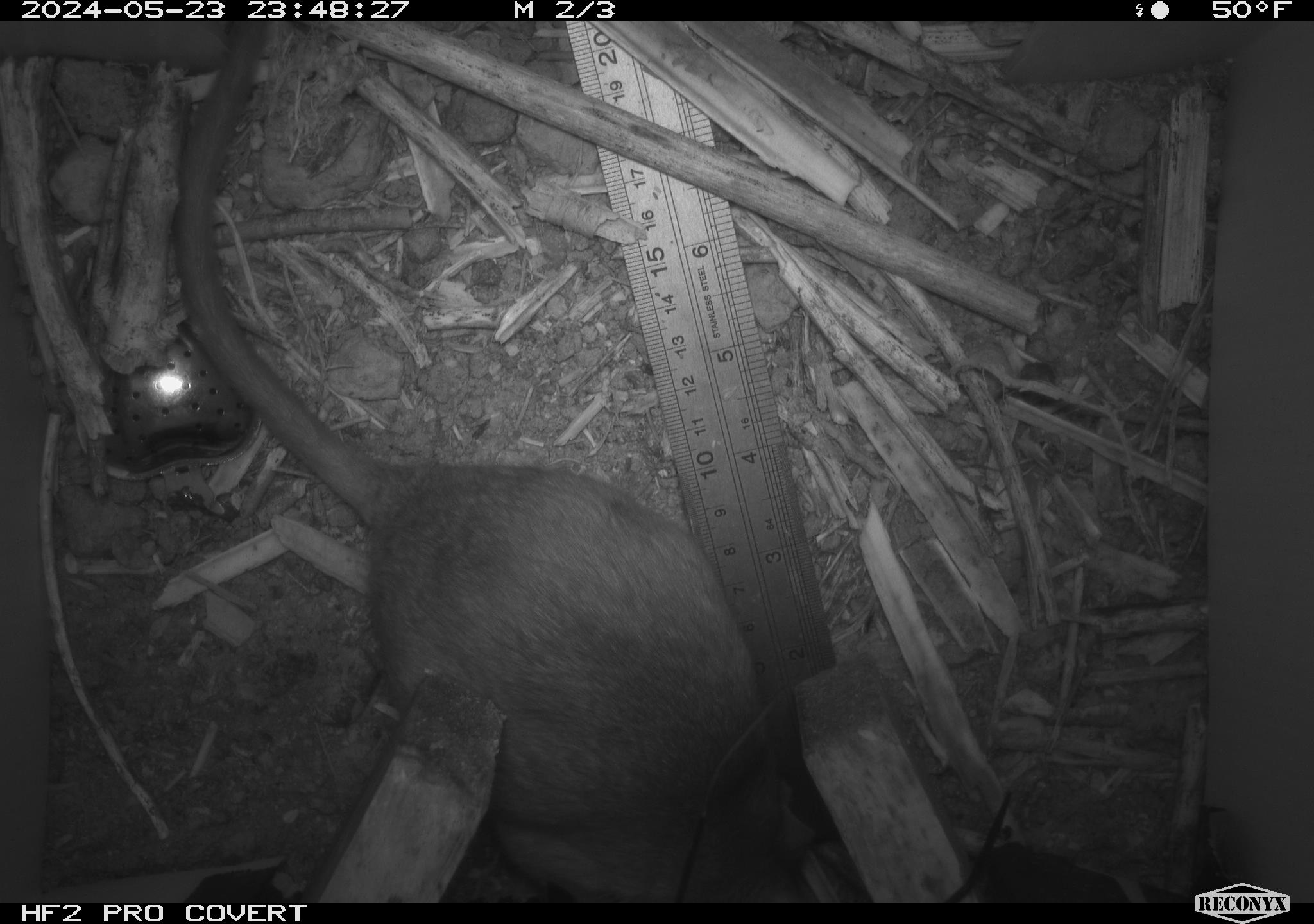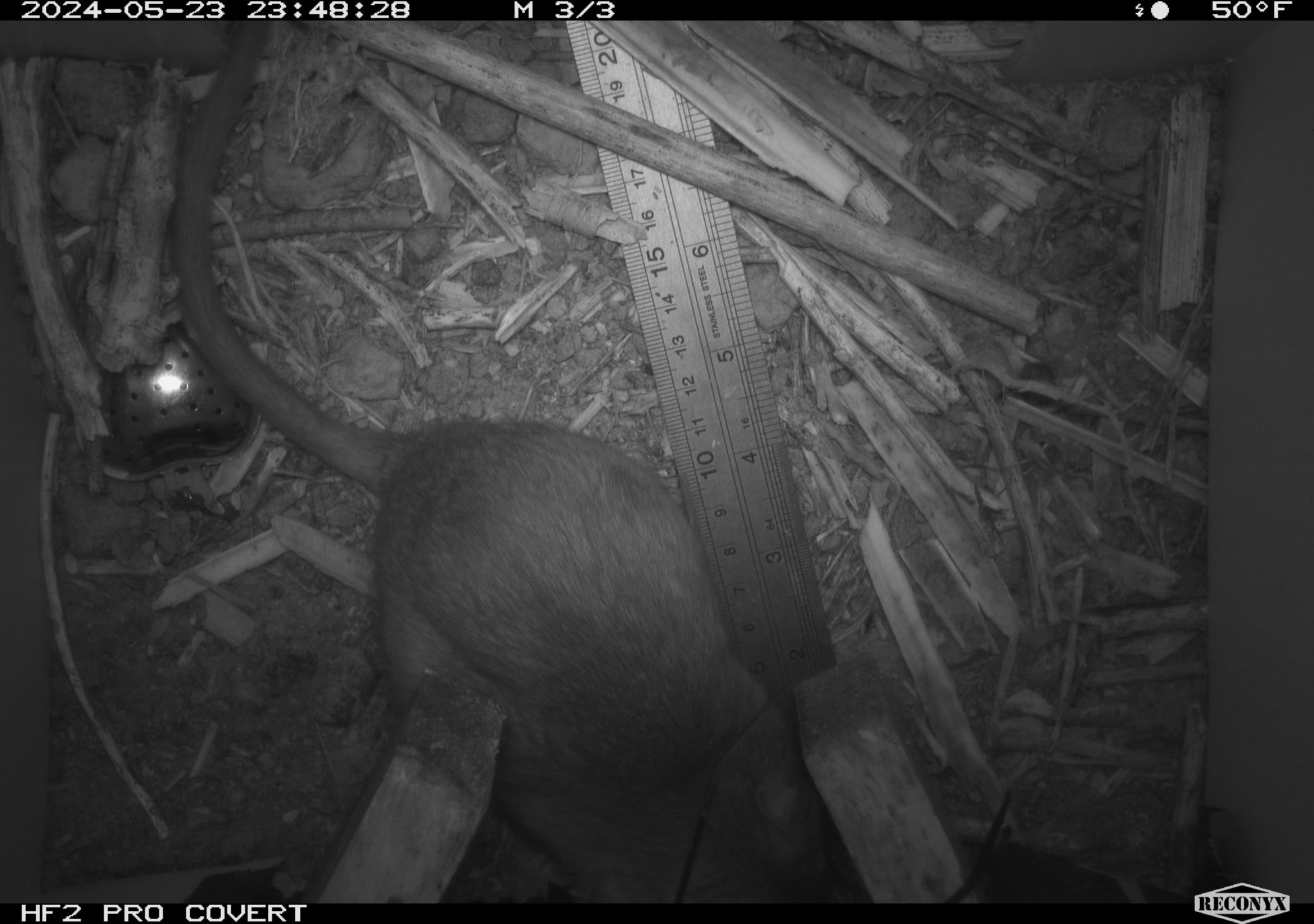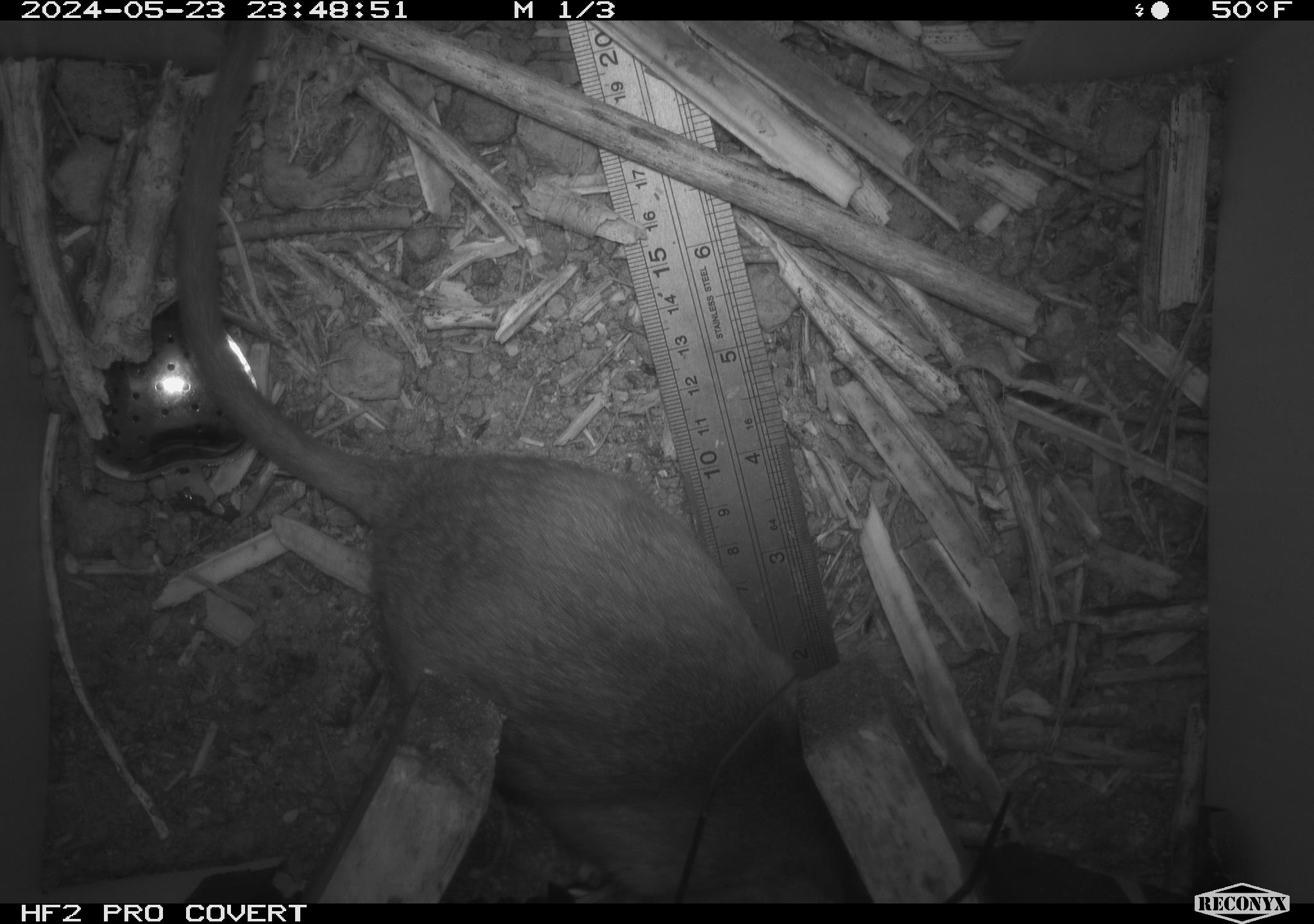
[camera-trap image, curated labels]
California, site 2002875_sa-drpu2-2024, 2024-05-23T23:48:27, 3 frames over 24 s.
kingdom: Animalia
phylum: Chordata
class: Mammalia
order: Rodentia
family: Cricetidae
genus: Neotoma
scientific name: Neotoma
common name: pack rat or woodrat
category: neotoma species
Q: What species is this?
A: Neotoma species (pack rat or woodrat) (Neotoma).